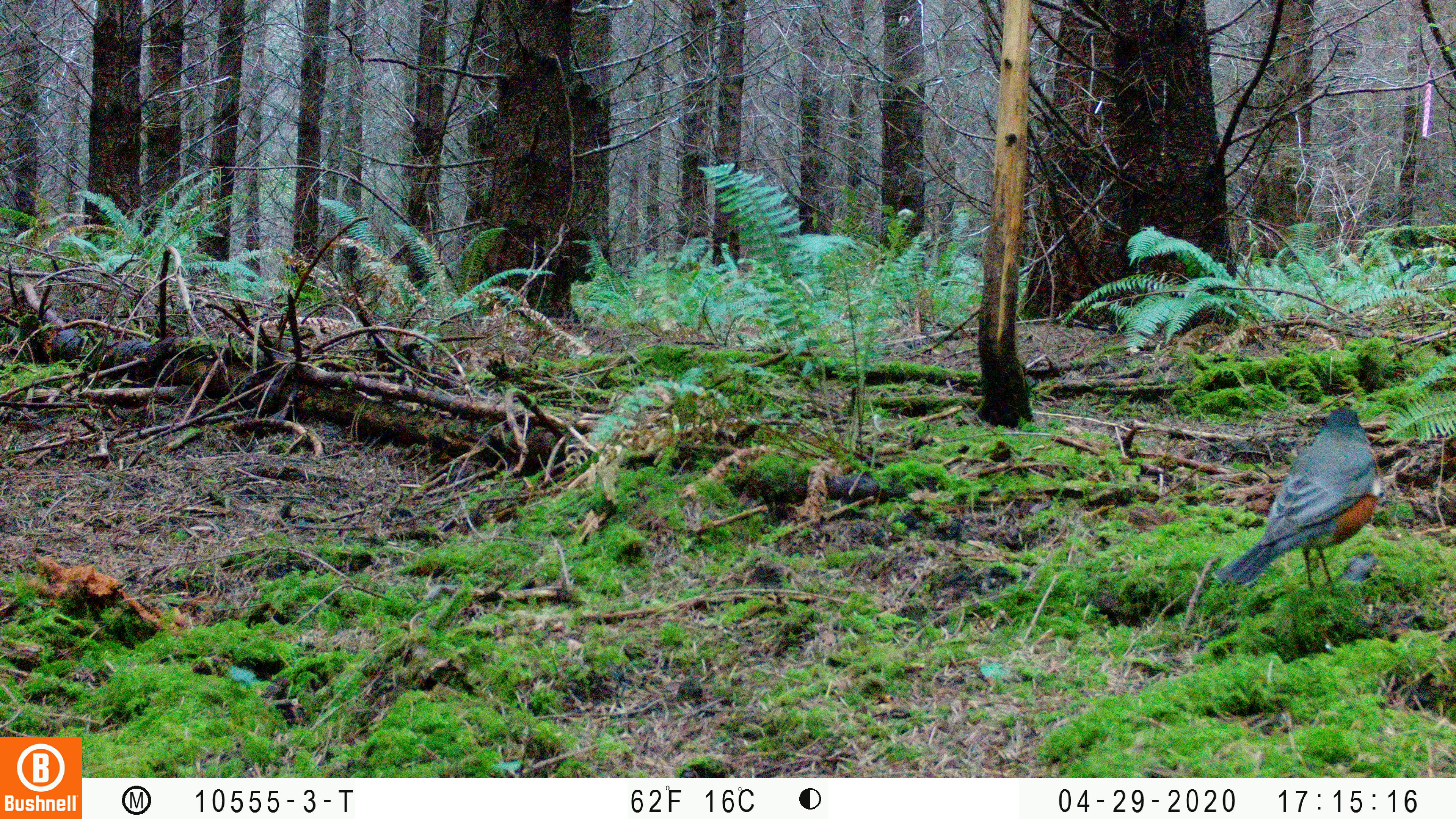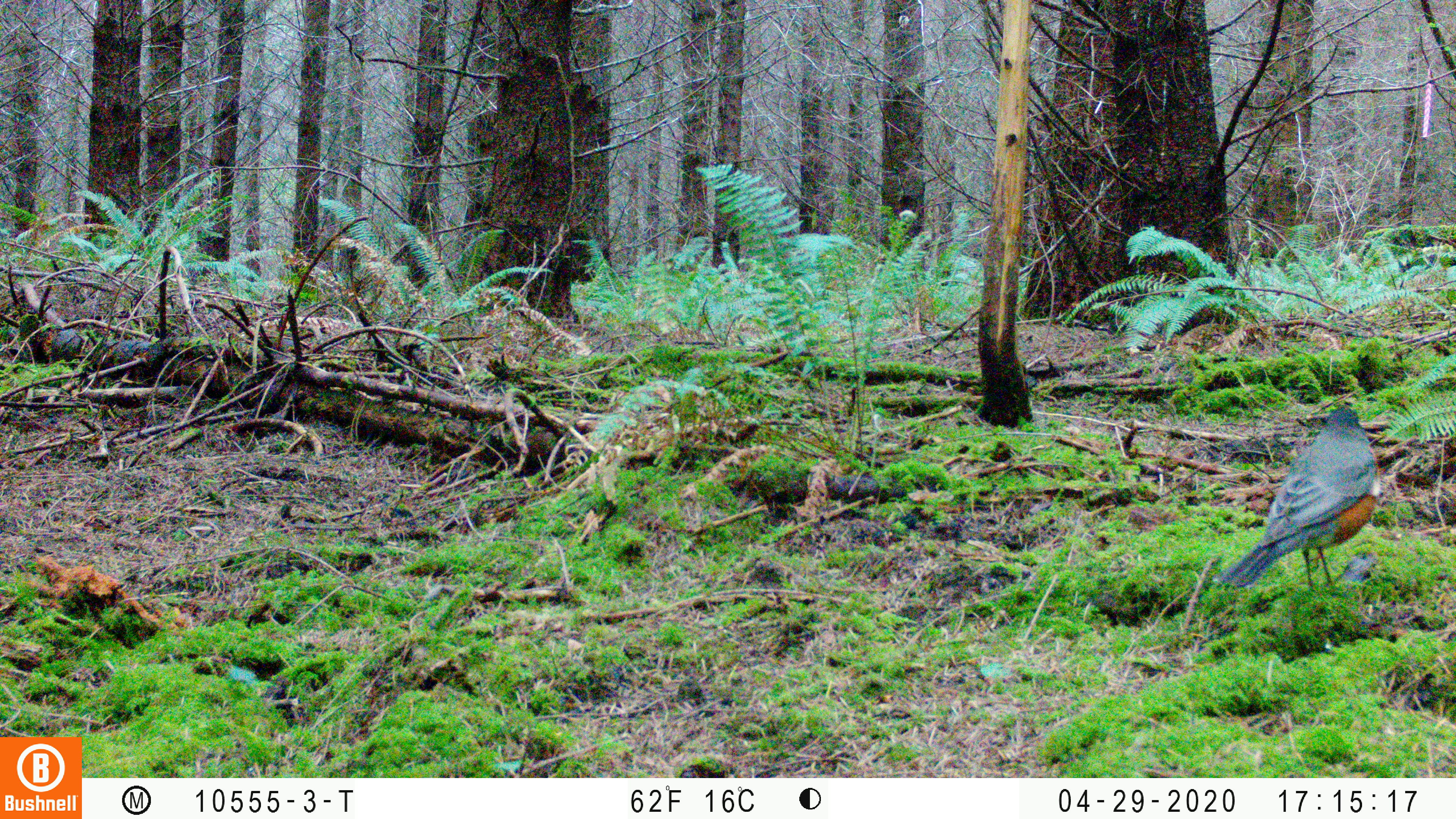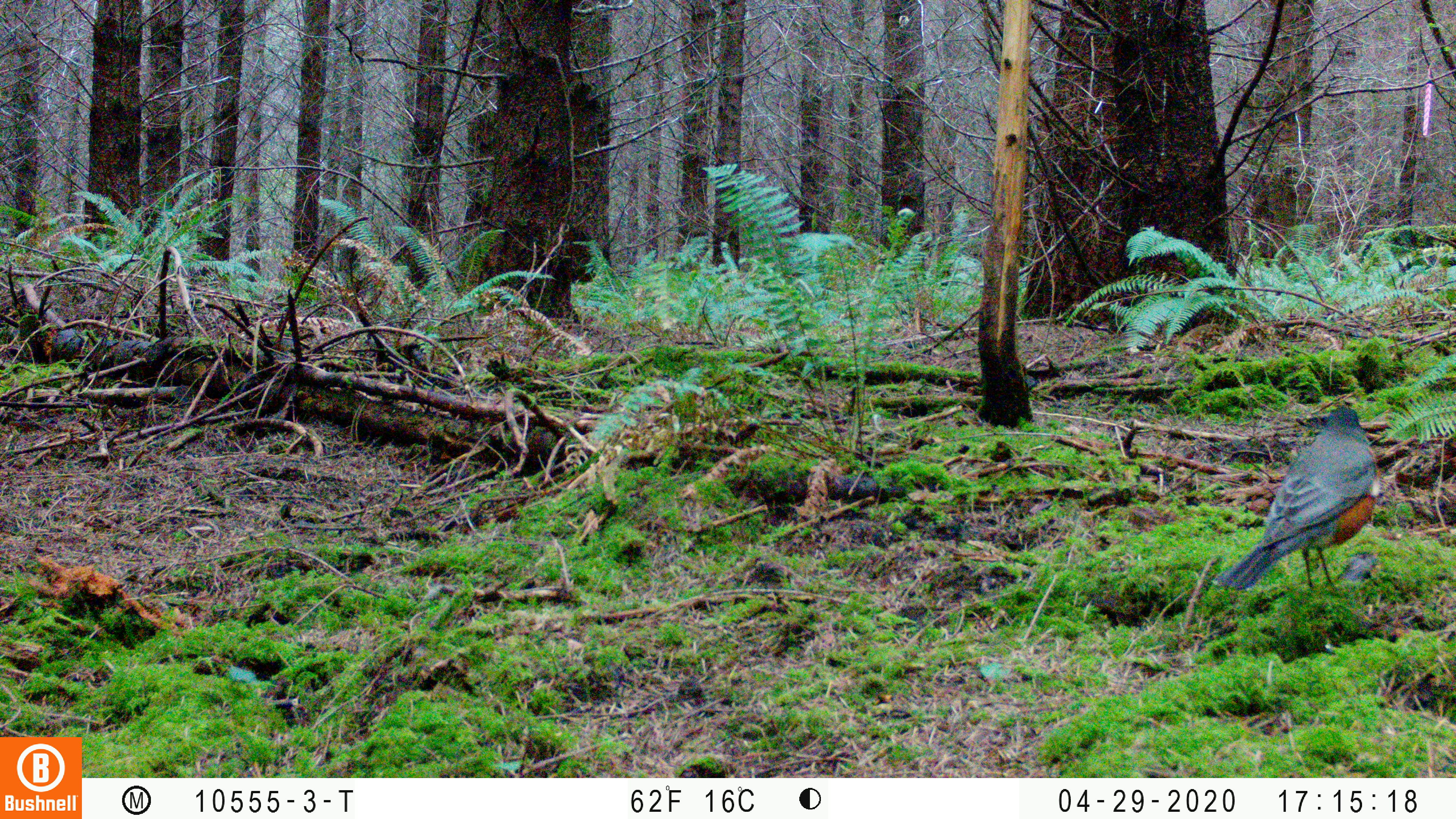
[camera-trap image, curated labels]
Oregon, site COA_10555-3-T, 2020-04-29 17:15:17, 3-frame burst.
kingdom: Animalia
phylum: Chordata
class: Aves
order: Passeriformes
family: Turdidae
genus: Turdus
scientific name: Turdus migratorius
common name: american robin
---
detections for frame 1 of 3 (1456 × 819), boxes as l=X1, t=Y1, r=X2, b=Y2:
american robin: l=1201, t=394, r=1389, b=604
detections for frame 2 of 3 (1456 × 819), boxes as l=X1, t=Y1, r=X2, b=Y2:
american robin: l=1203, t=398, r=1389, b=605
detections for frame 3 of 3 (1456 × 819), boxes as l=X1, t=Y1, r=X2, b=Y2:
american robin: l=1207, t=392, r=1392, b=604